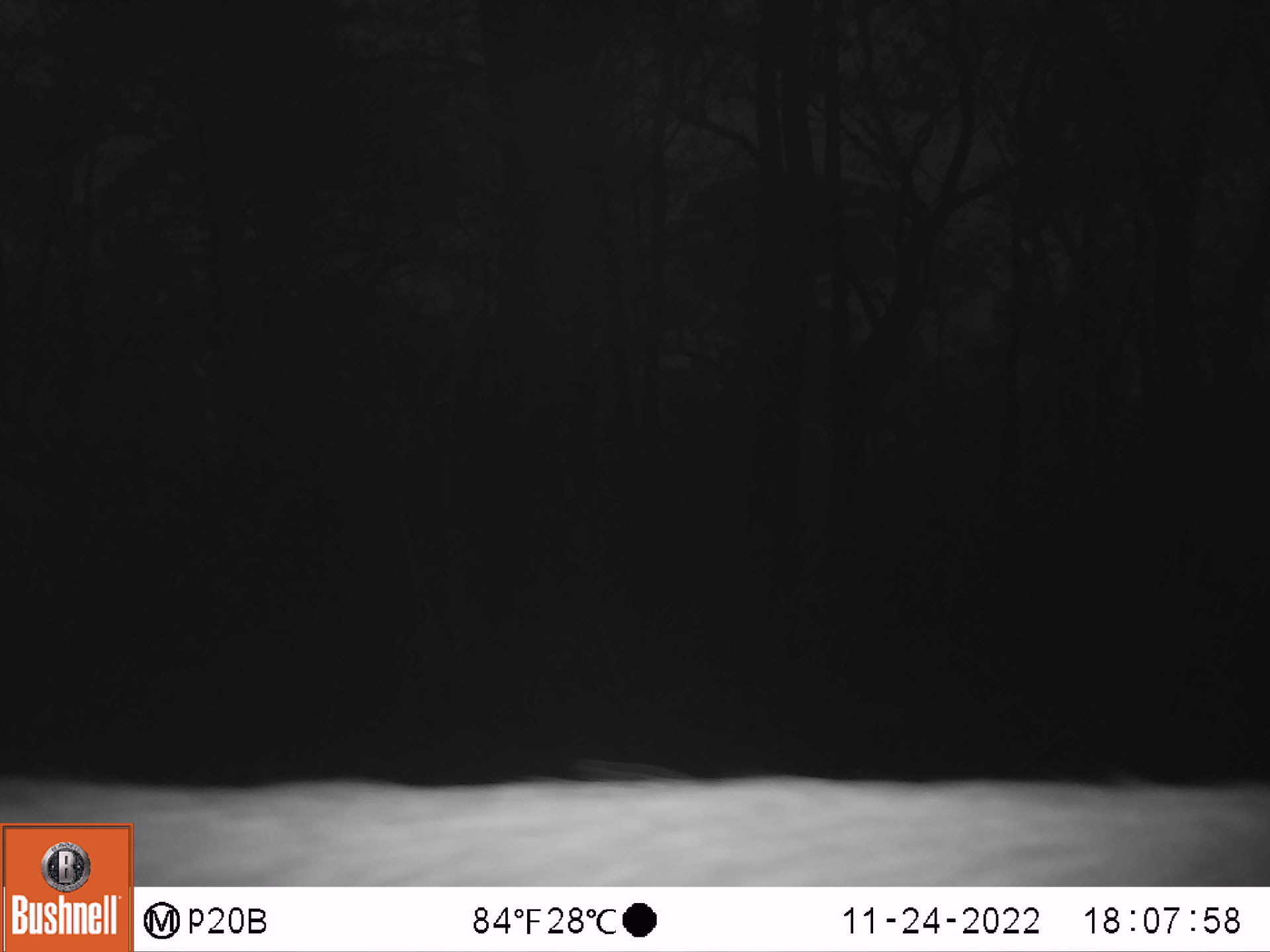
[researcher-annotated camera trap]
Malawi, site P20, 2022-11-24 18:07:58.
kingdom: Animalia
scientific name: Animalia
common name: other animal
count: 1